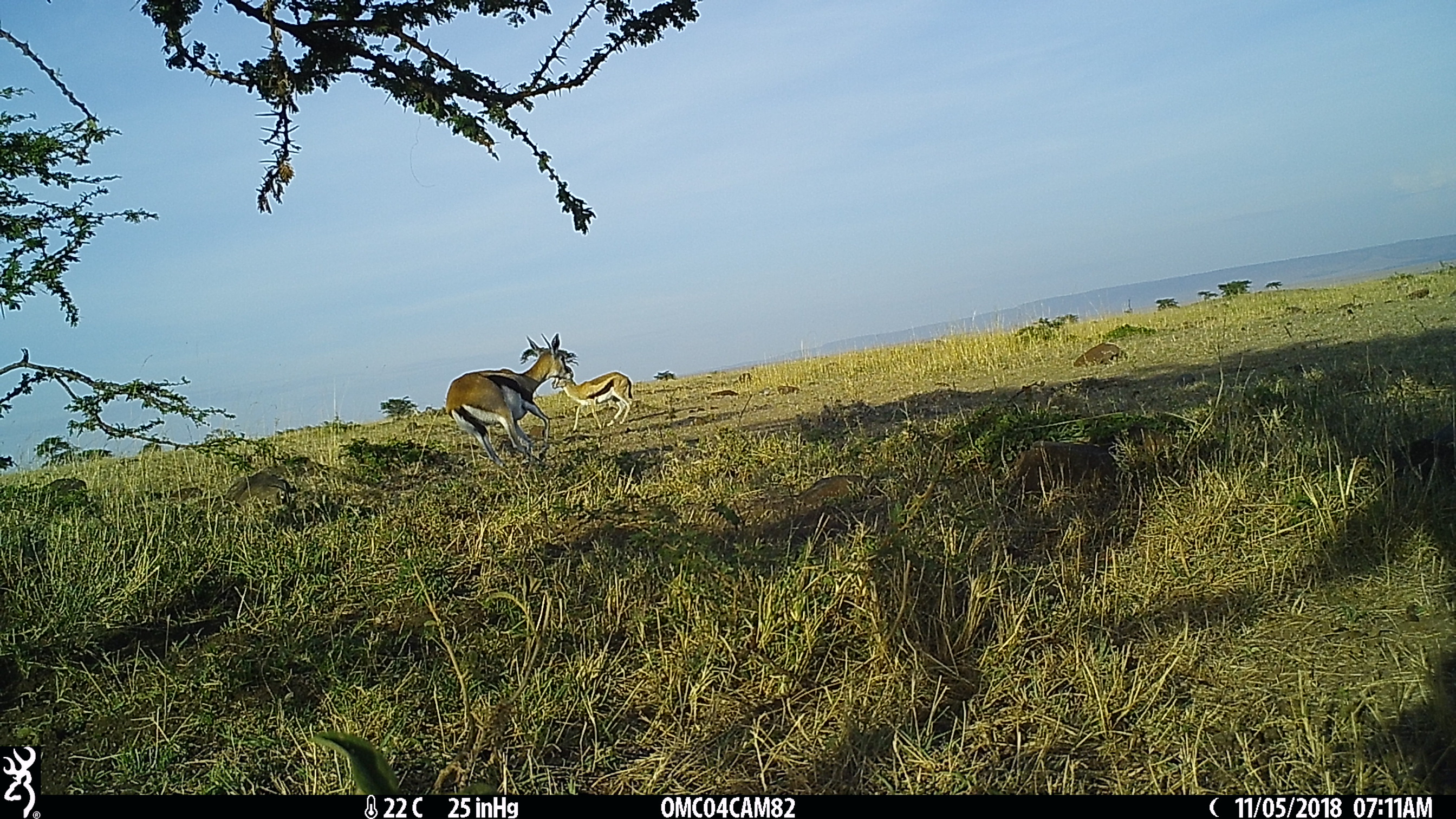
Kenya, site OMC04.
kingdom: Animalia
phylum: Chordata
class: Mammalia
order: Artiodactyla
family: Bovidae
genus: Eudorcas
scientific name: Eudorcas thomsonii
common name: thomon's gazelle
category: gazelle thomsons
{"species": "gazelle thomsons (thomon's gazelle) (Eudorcas thomsonii)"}